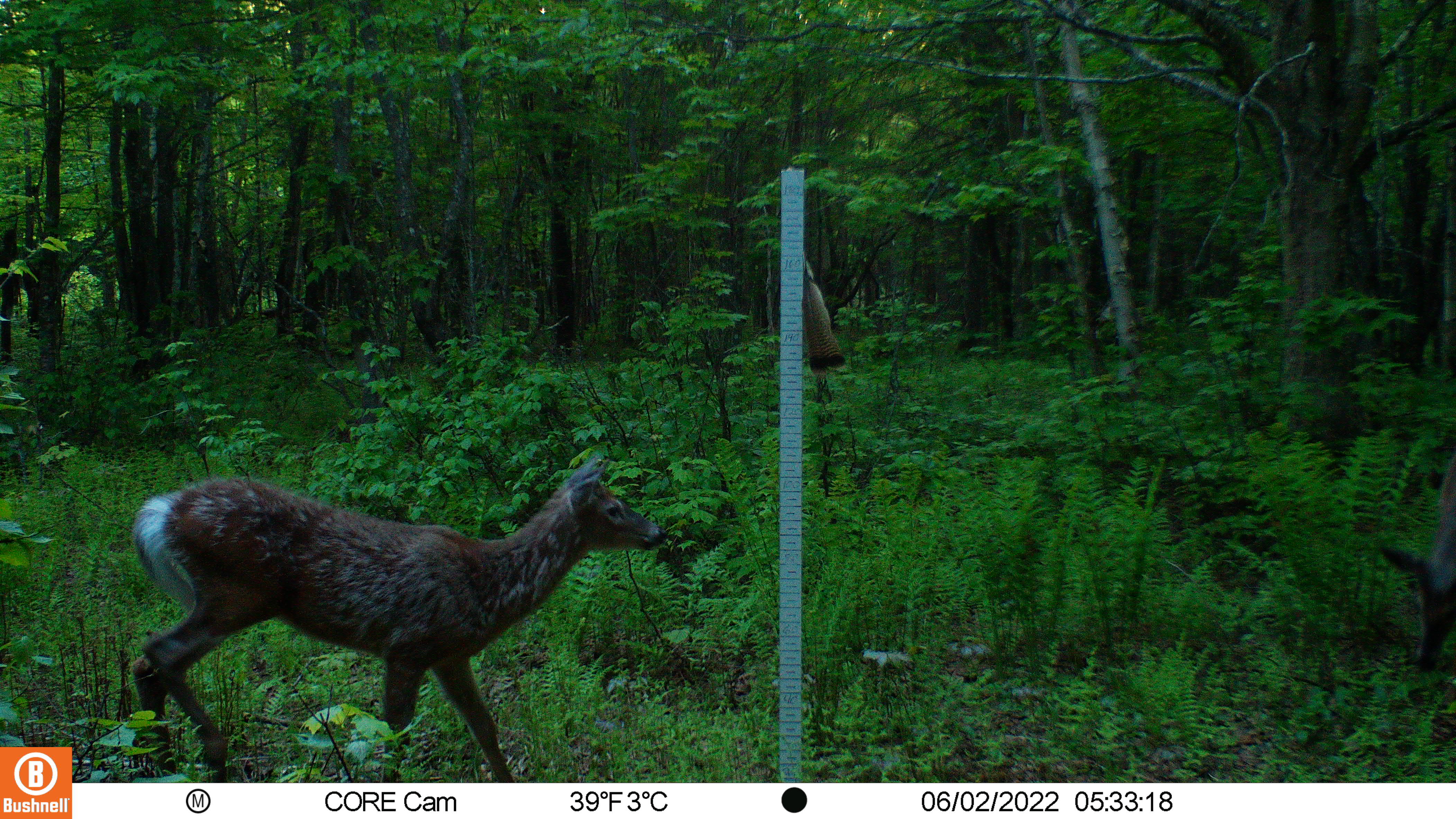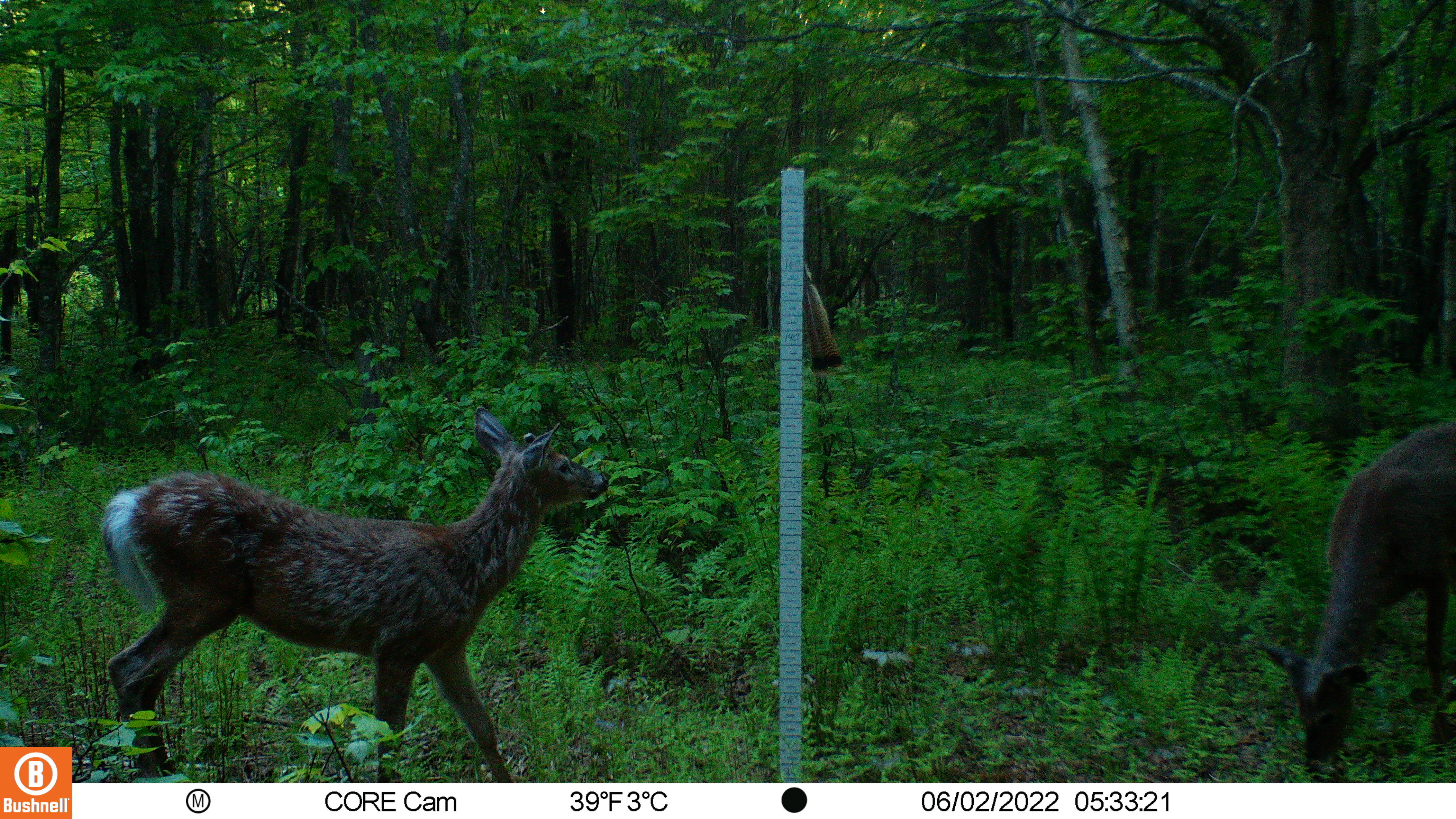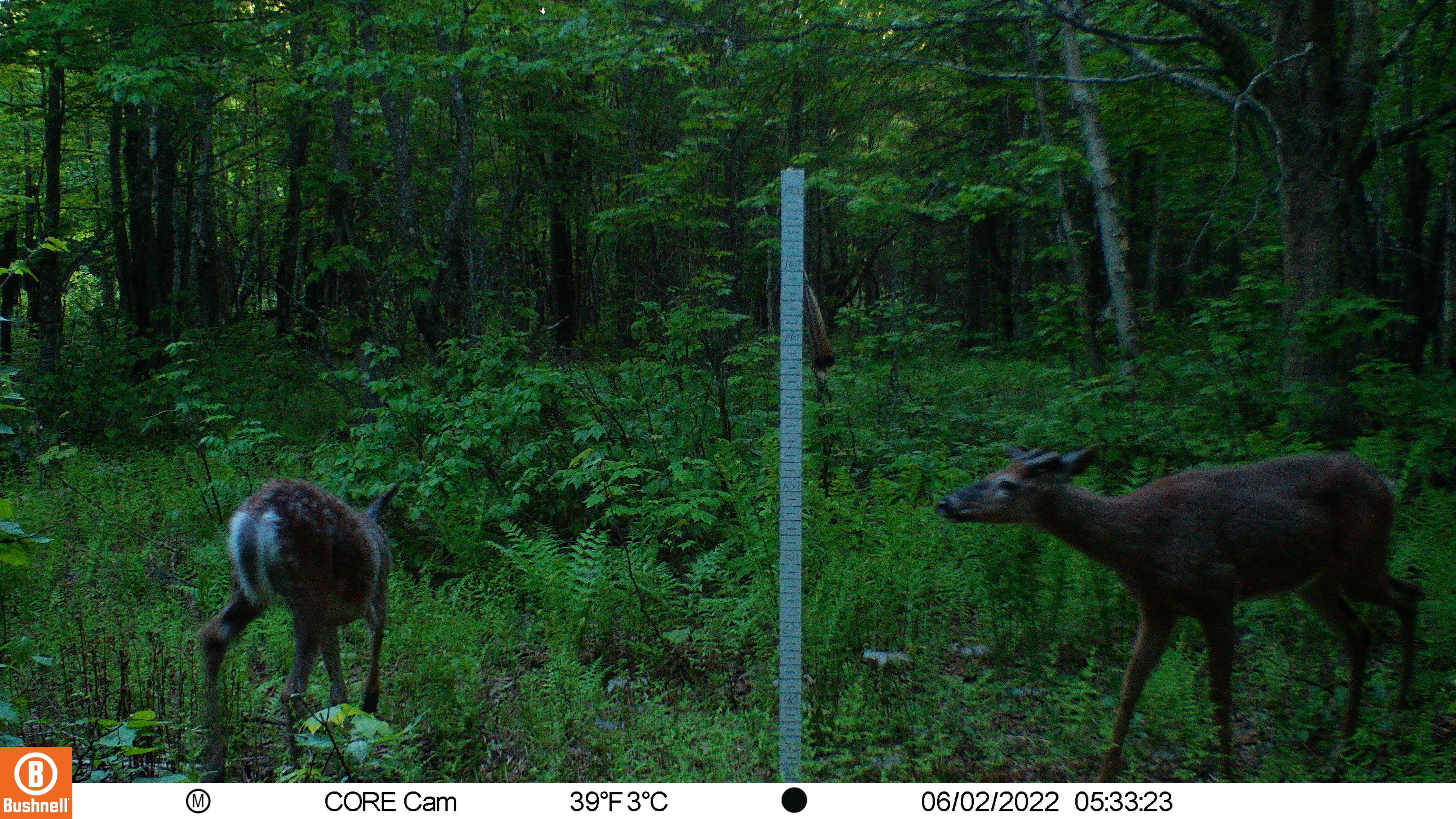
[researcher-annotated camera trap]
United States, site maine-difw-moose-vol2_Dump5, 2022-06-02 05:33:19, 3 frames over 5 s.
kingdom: Animalia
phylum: Chordata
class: Mammalia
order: Artiodactyla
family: Cervidae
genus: Odocoileus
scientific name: Odocoileus virginianus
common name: white-tailed deer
White-tailed deer (Odocoileus virginianus).